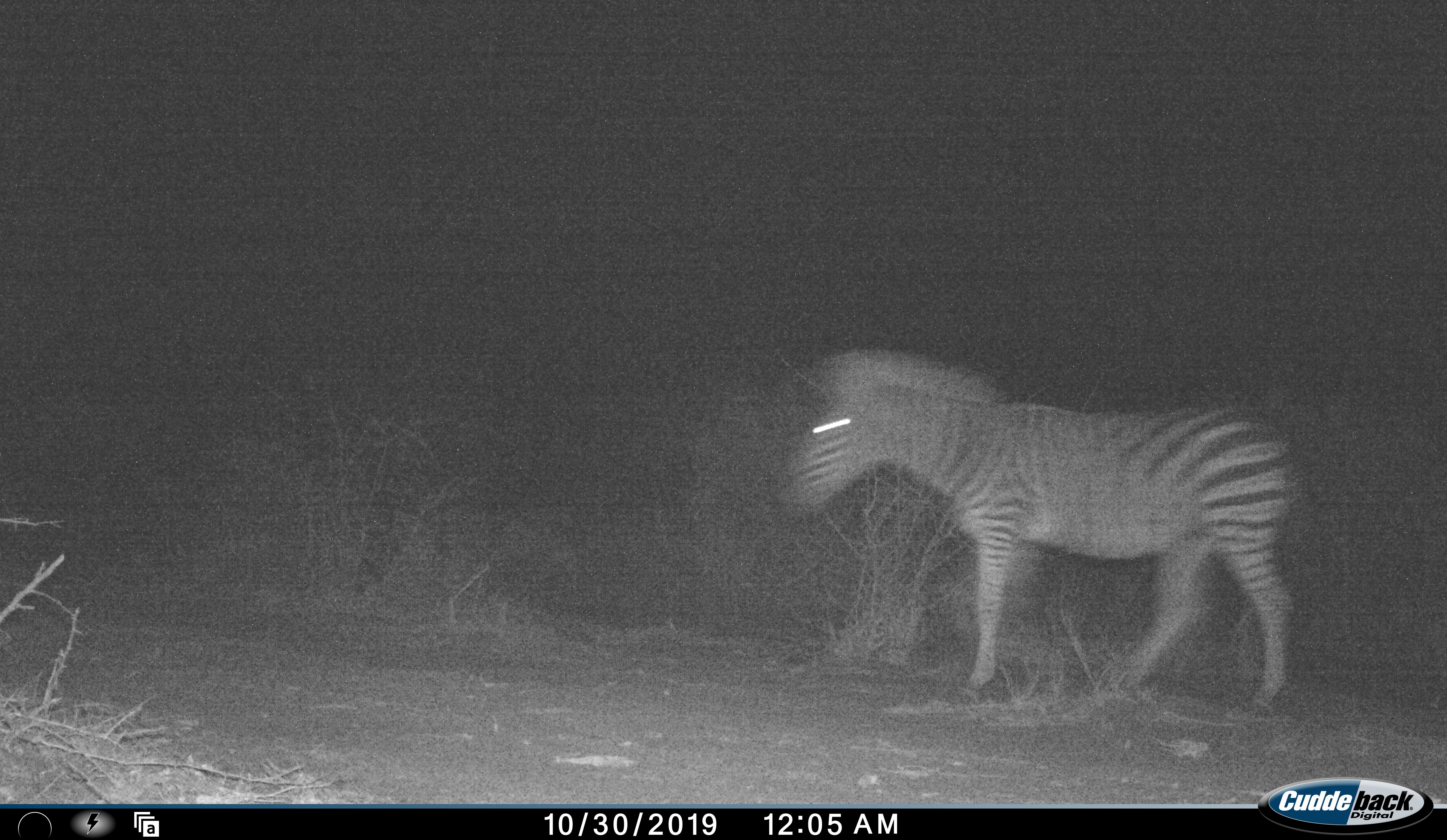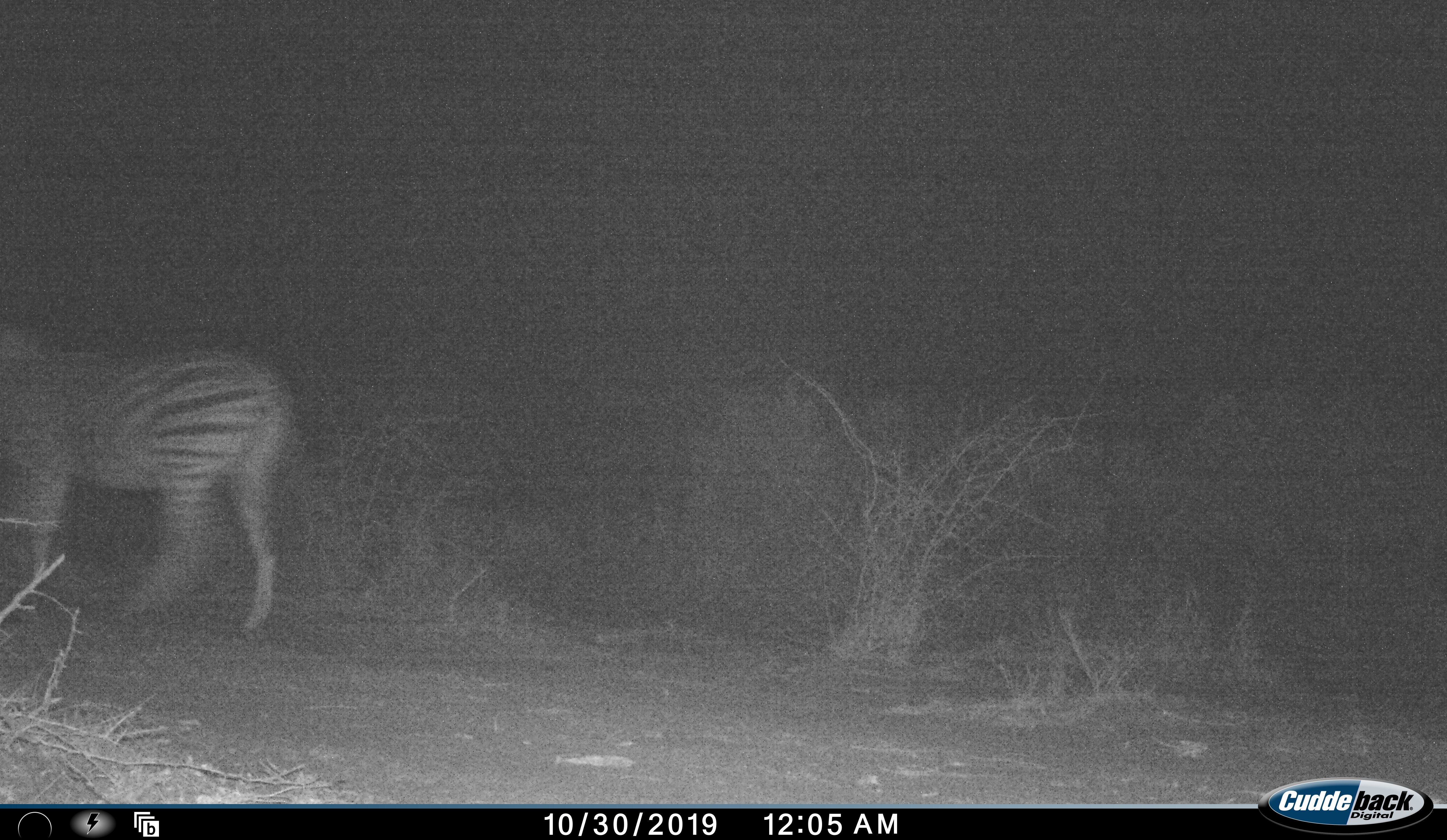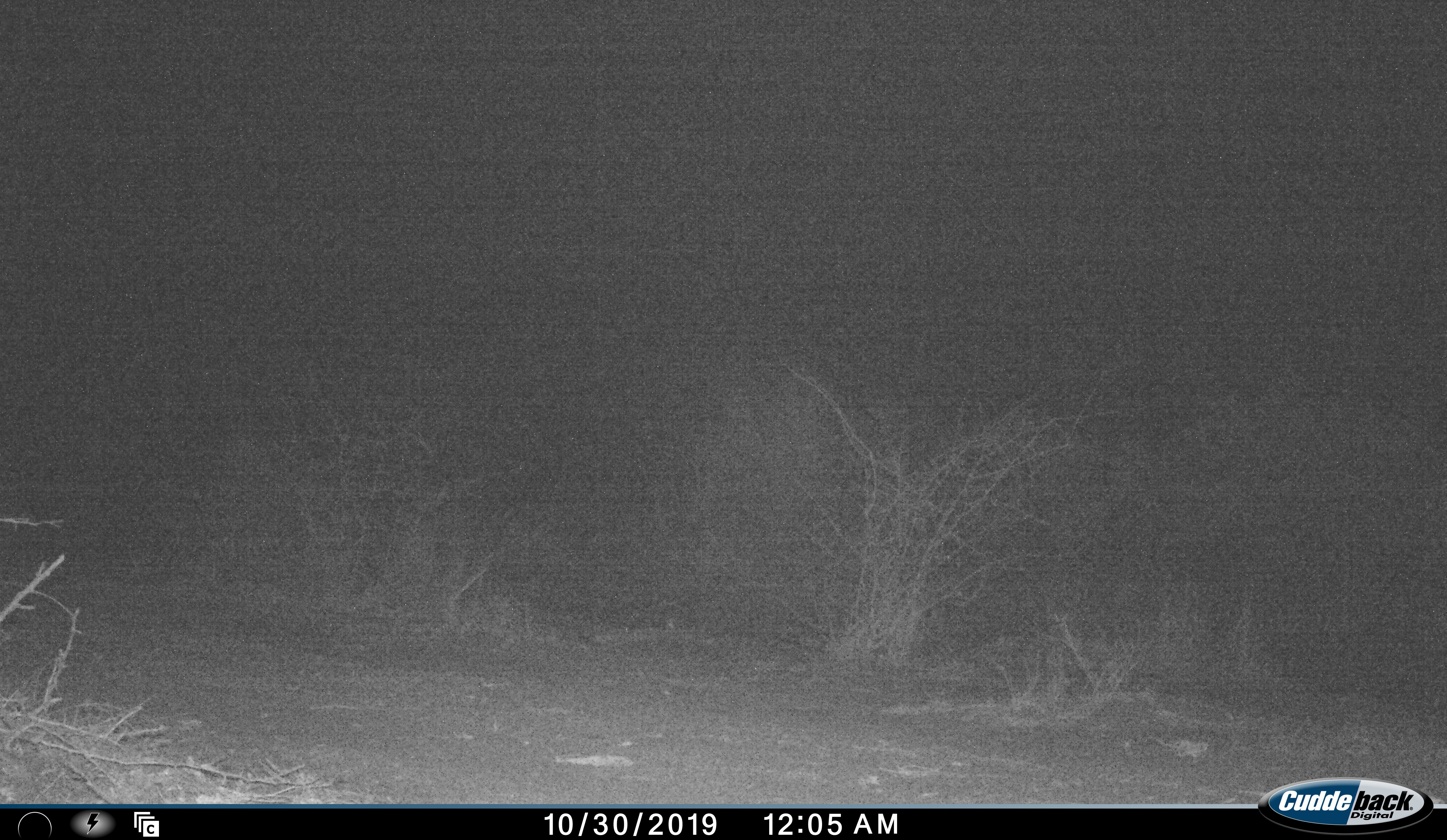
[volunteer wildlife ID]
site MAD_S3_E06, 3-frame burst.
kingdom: Animalia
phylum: Chordata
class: Mammalia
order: Perissodactyla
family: Equidae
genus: Equus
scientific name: Equus quagga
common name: plains zebra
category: zebraplains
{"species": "zebraplains (plains zebra) (Equus quagga)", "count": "1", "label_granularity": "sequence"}